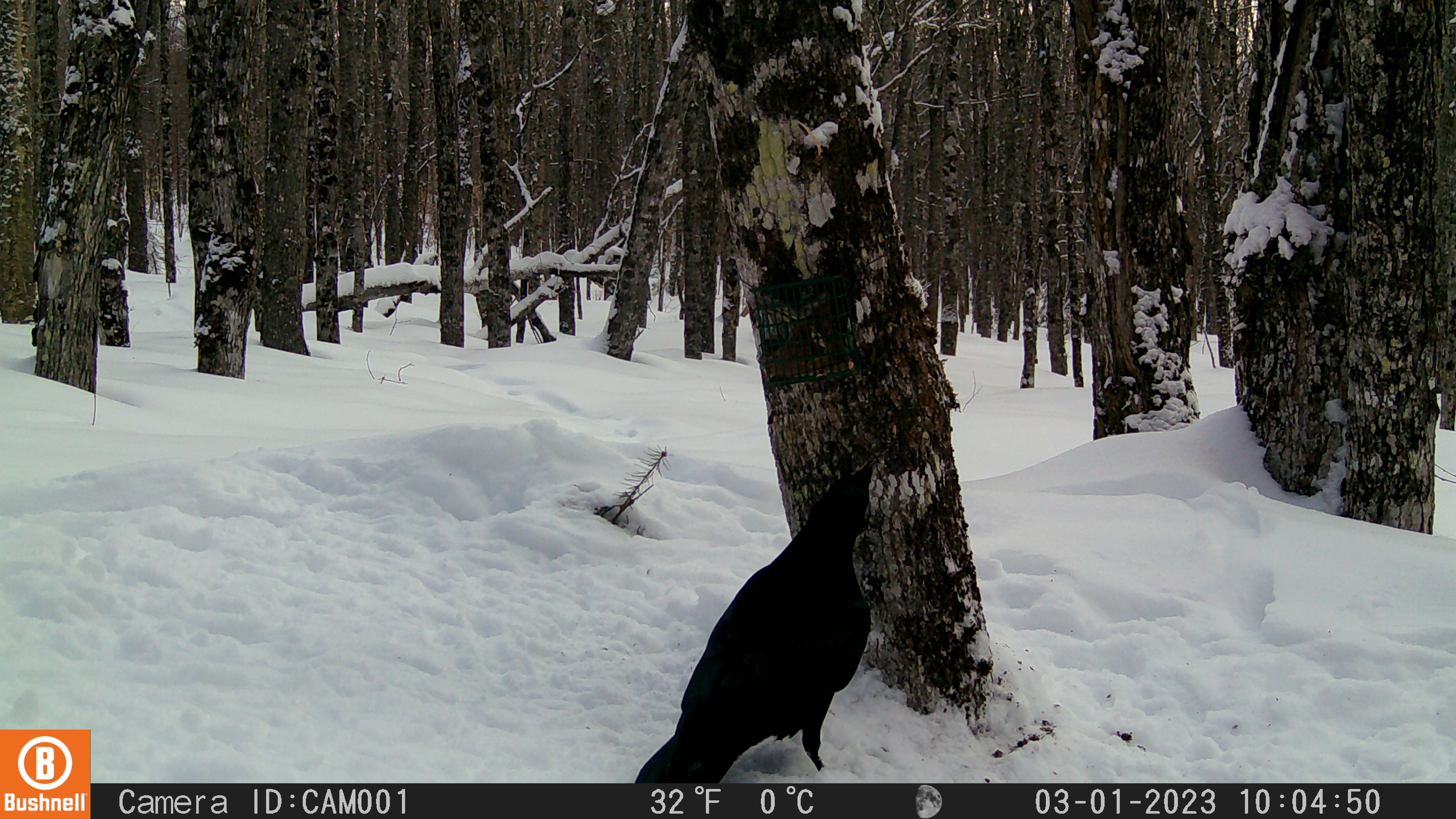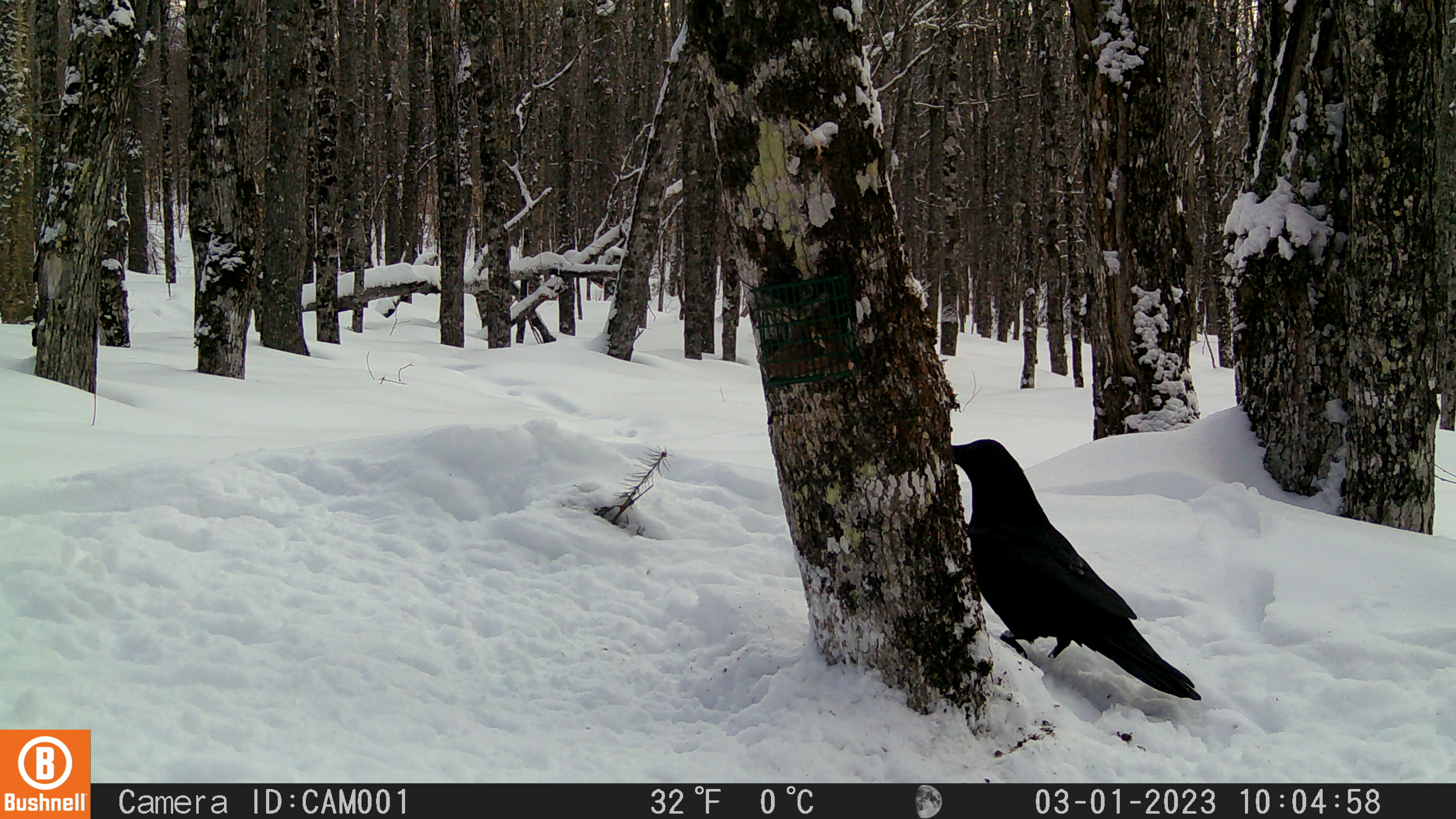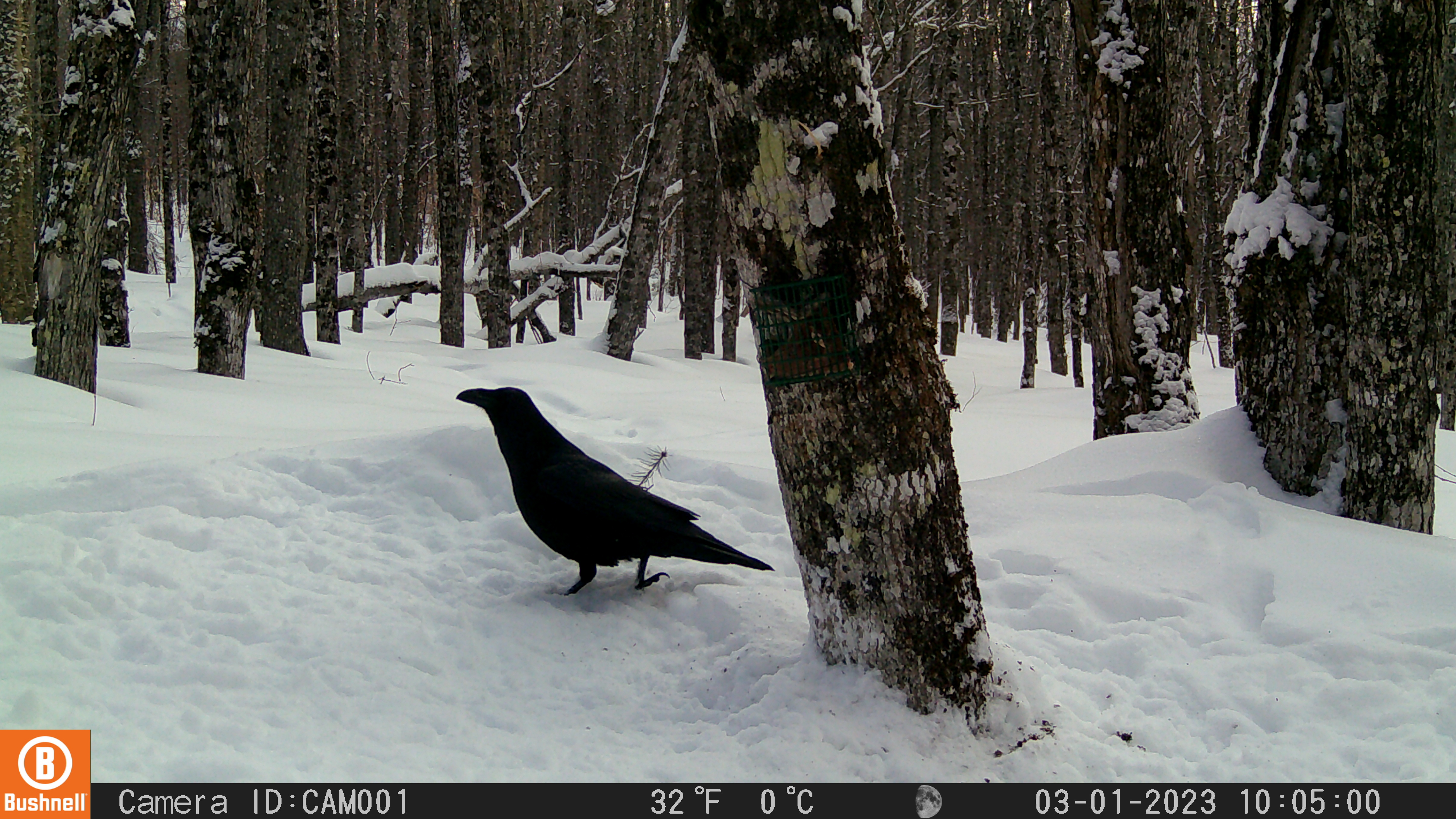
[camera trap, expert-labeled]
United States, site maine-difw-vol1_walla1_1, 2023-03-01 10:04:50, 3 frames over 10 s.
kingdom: Animalia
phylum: Chordata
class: Aves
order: Passeriformes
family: Corvidae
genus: Corvus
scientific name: Corvus corax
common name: common raven